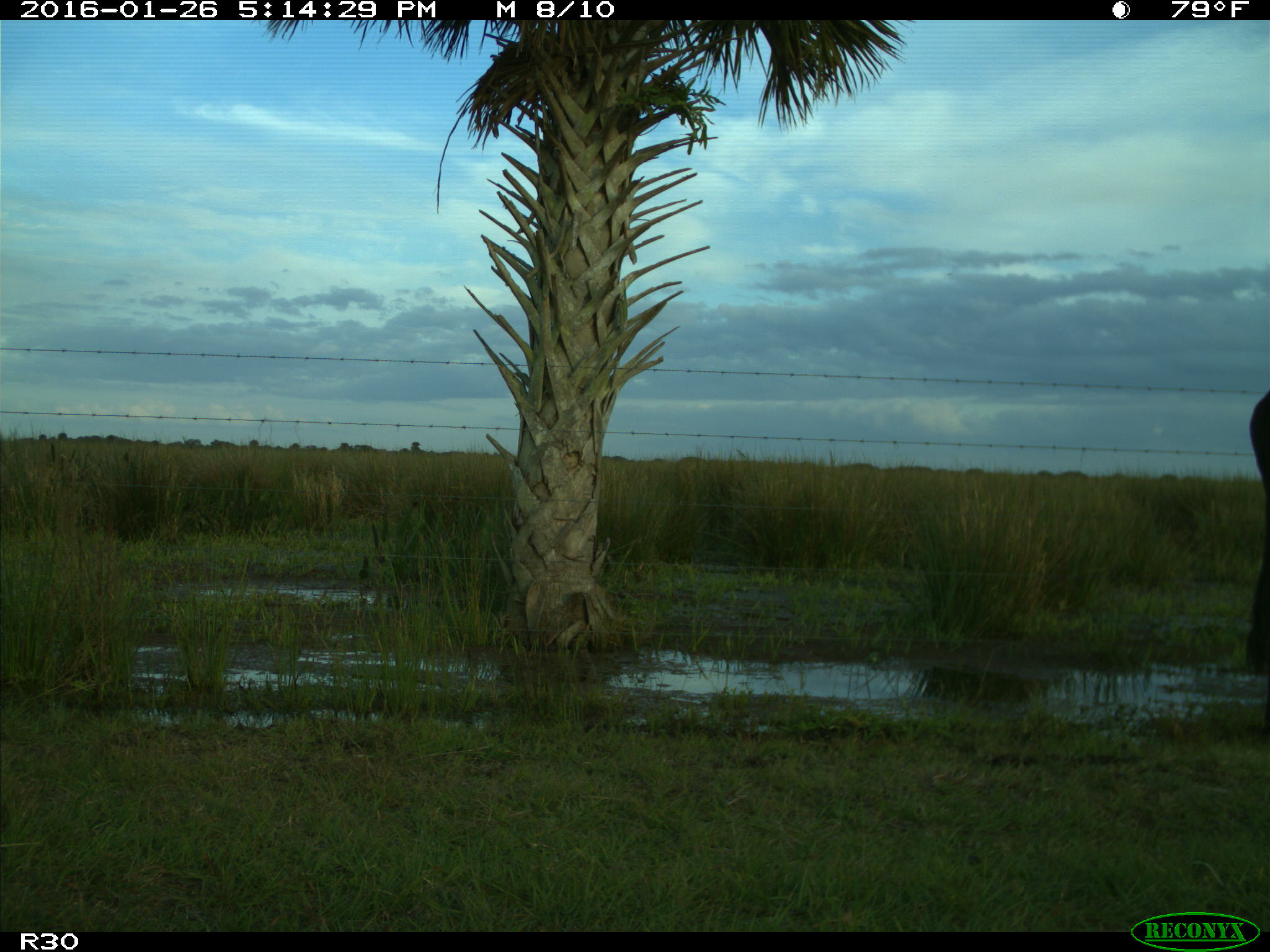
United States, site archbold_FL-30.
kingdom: Animalia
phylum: Chordata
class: Mammalia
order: Artiodactyla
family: Bovidae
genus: Bos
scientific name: Bos taurus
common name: domestic cow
Bos taurus (domestic cow).